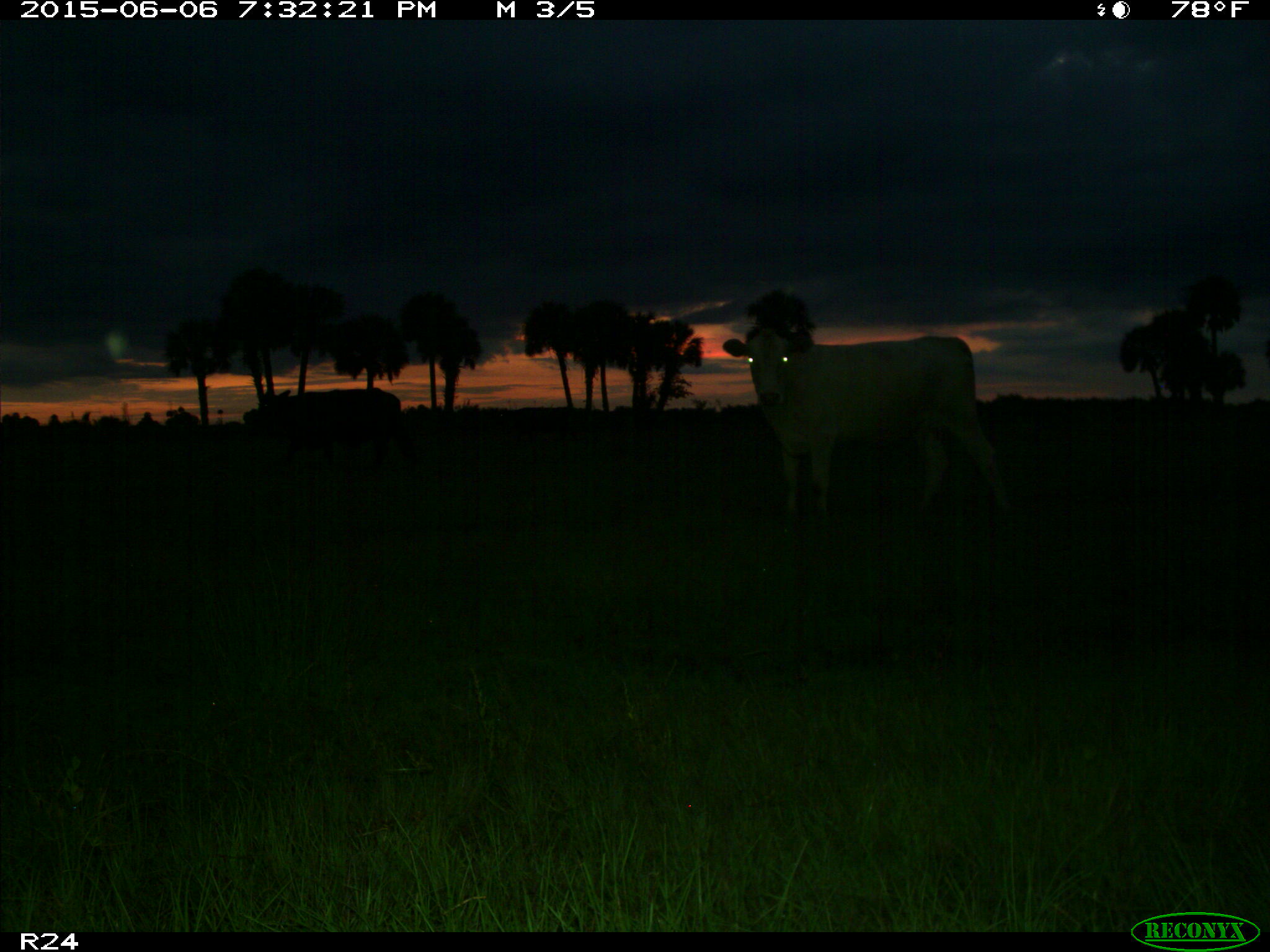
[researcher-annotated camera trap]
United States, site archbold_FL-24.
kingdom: Animalia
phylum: Chordata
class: Mammalia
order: Artiodactyla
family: Bovidae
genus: Bos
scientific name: Bos taurus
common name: domestic cow